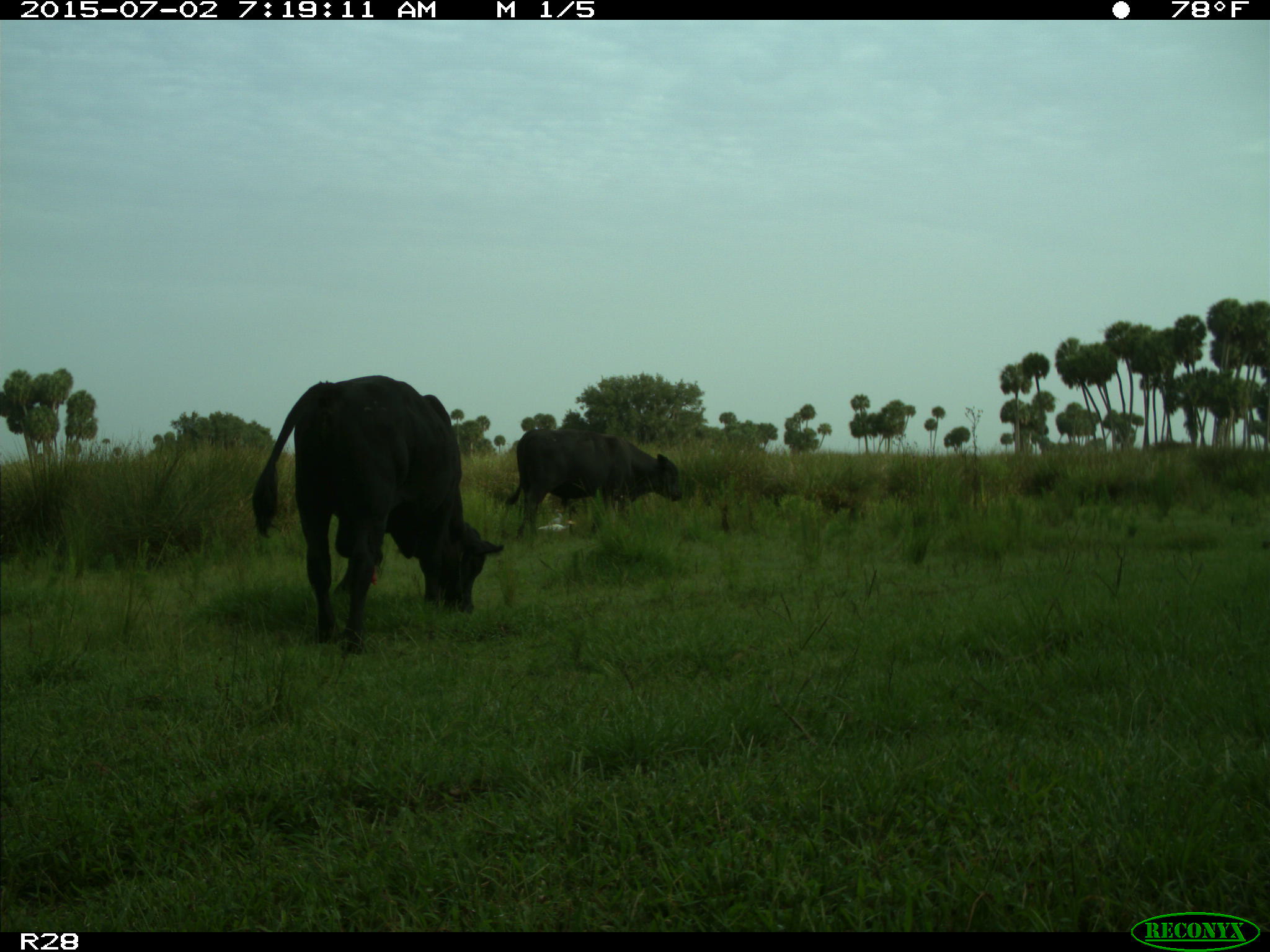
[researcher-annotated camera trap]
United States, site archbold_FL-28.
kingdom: Animalia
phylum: Chordata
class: Mammalia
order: Artiodactyla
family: Bovidae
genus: Bos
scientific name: Bos taurus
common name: domestic cow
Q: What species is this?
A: Bos taurus (domestic cow).